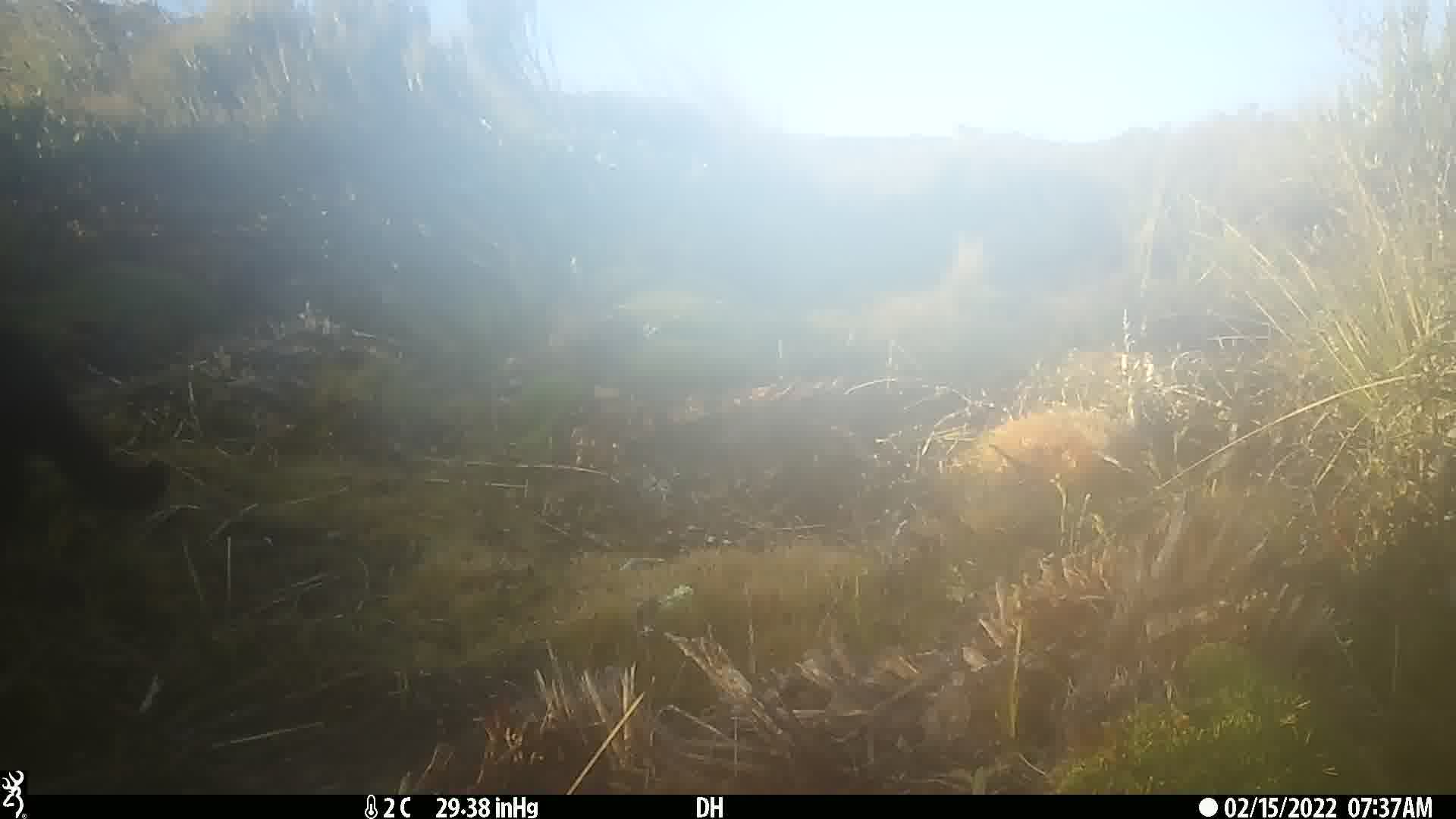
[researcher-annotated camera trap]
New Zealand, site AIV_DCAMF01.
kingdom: Animalia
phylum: Chordata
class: Mammalia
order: Carnivora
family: Felidae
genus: Felis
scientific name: Felis catus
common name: domestic cat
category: cat